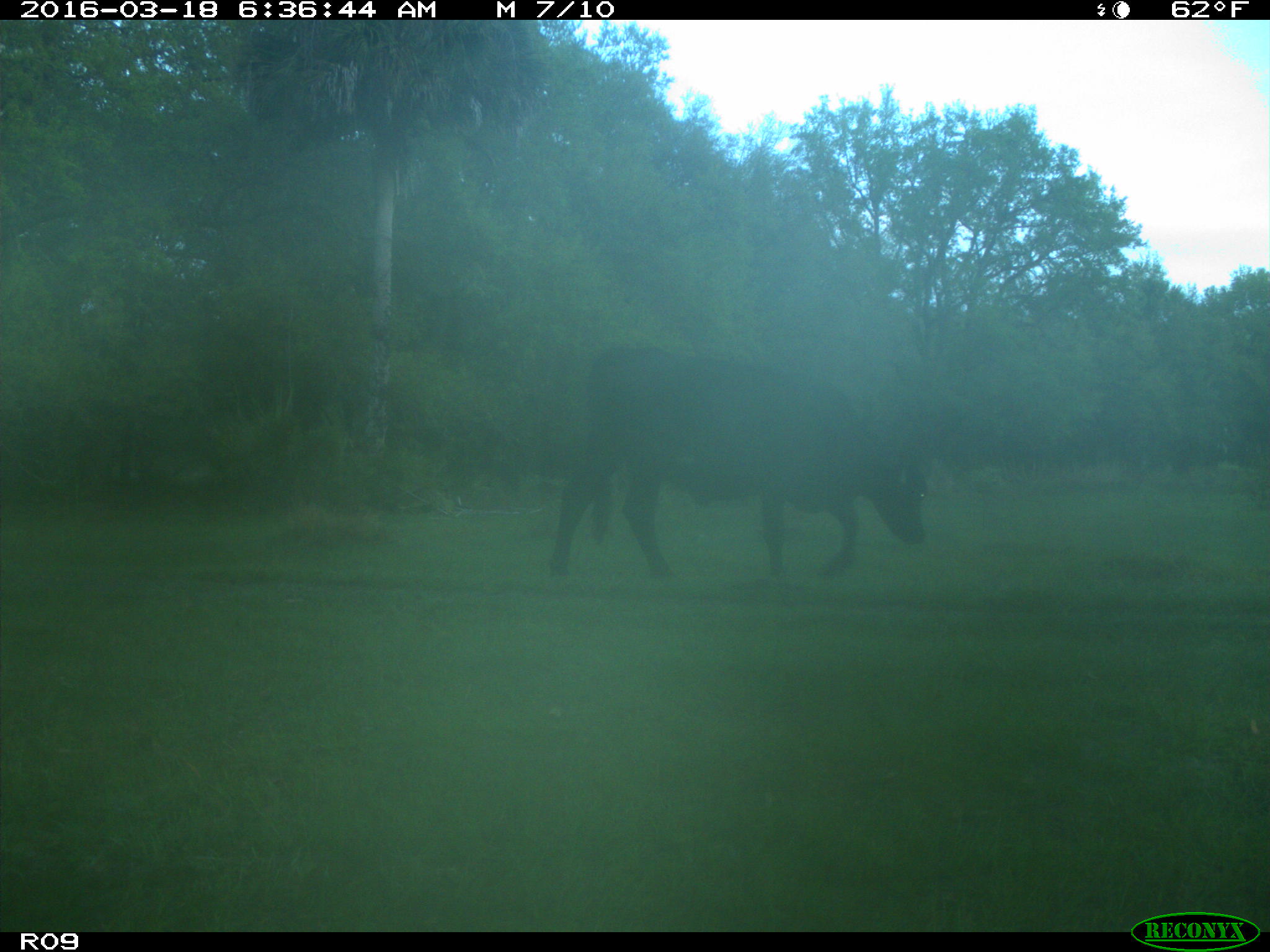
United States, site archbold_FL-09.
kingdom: Animalia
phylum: Chordata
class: Mammalia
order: Artiodactyla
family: Bovidae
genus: Bos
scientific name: Bos taurus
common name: domestic cow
Bos taurus (domestic cow).